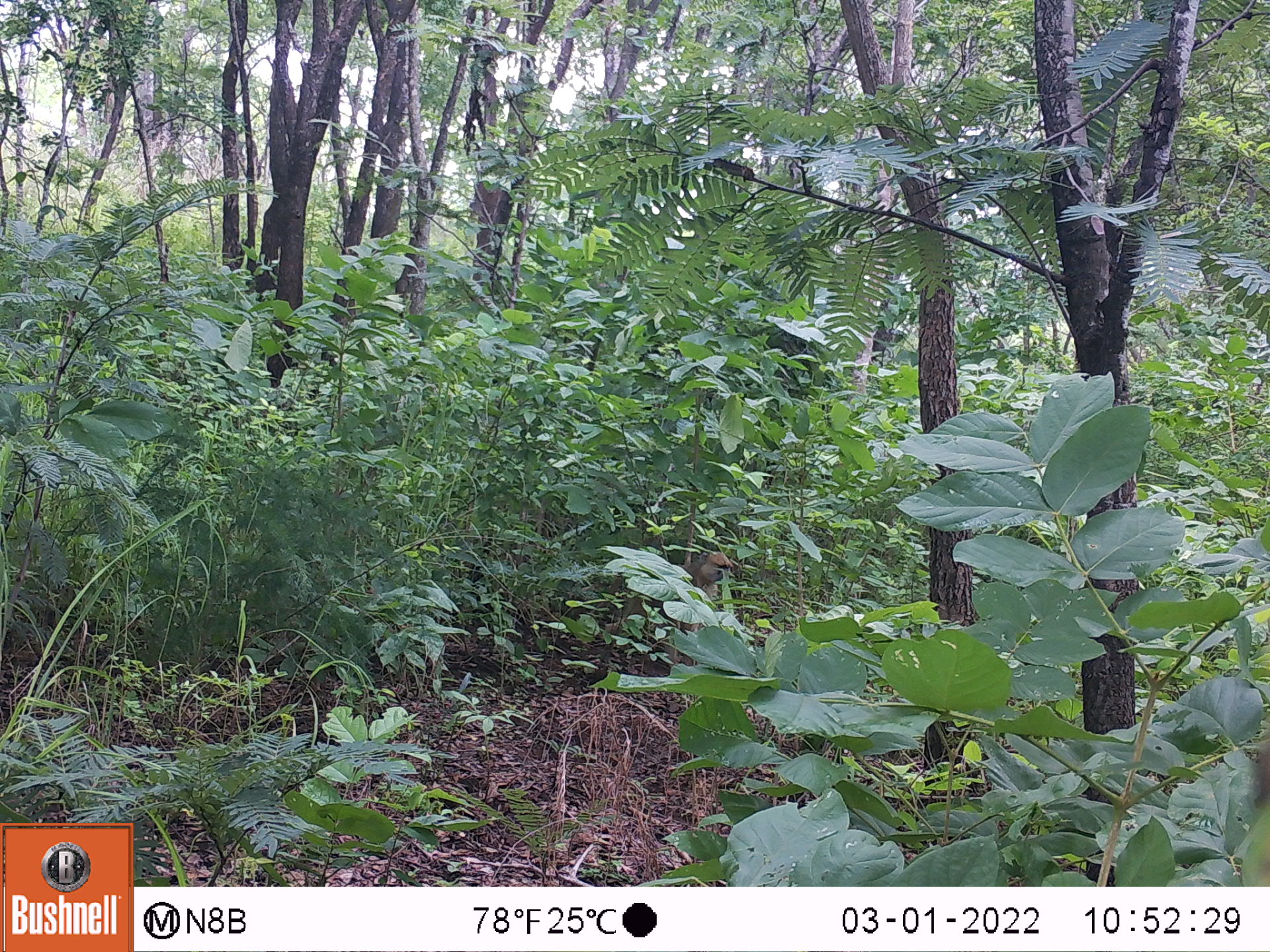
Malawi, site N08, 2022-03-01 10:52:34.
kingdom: Animalia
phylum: Chordata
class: Mammalia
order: Primates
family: Cercopithecidae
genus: Papio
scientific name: Papio cynocephalus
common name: yellow baboon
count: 1